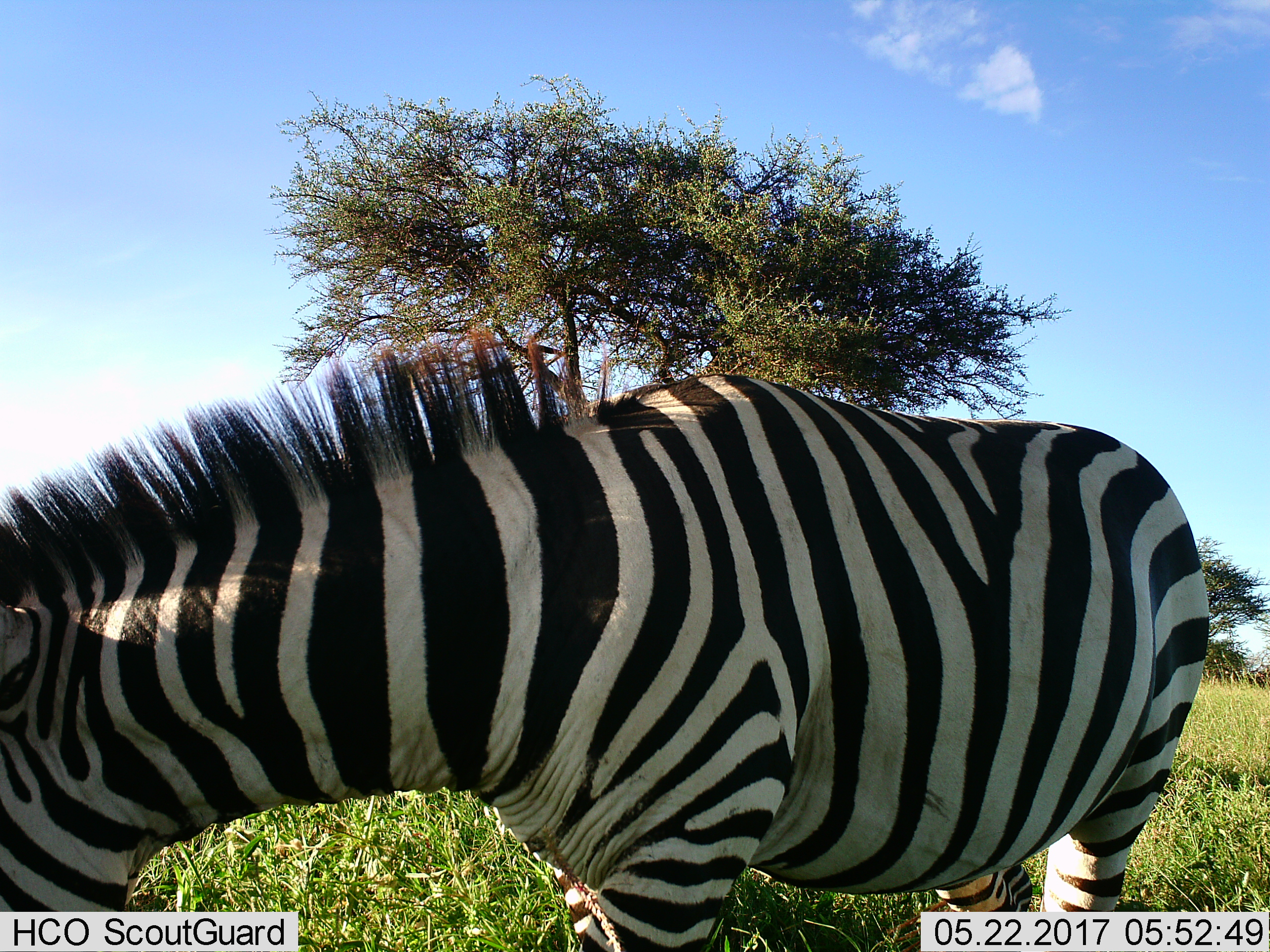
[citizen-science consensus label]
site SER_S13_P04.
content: unidentified animal